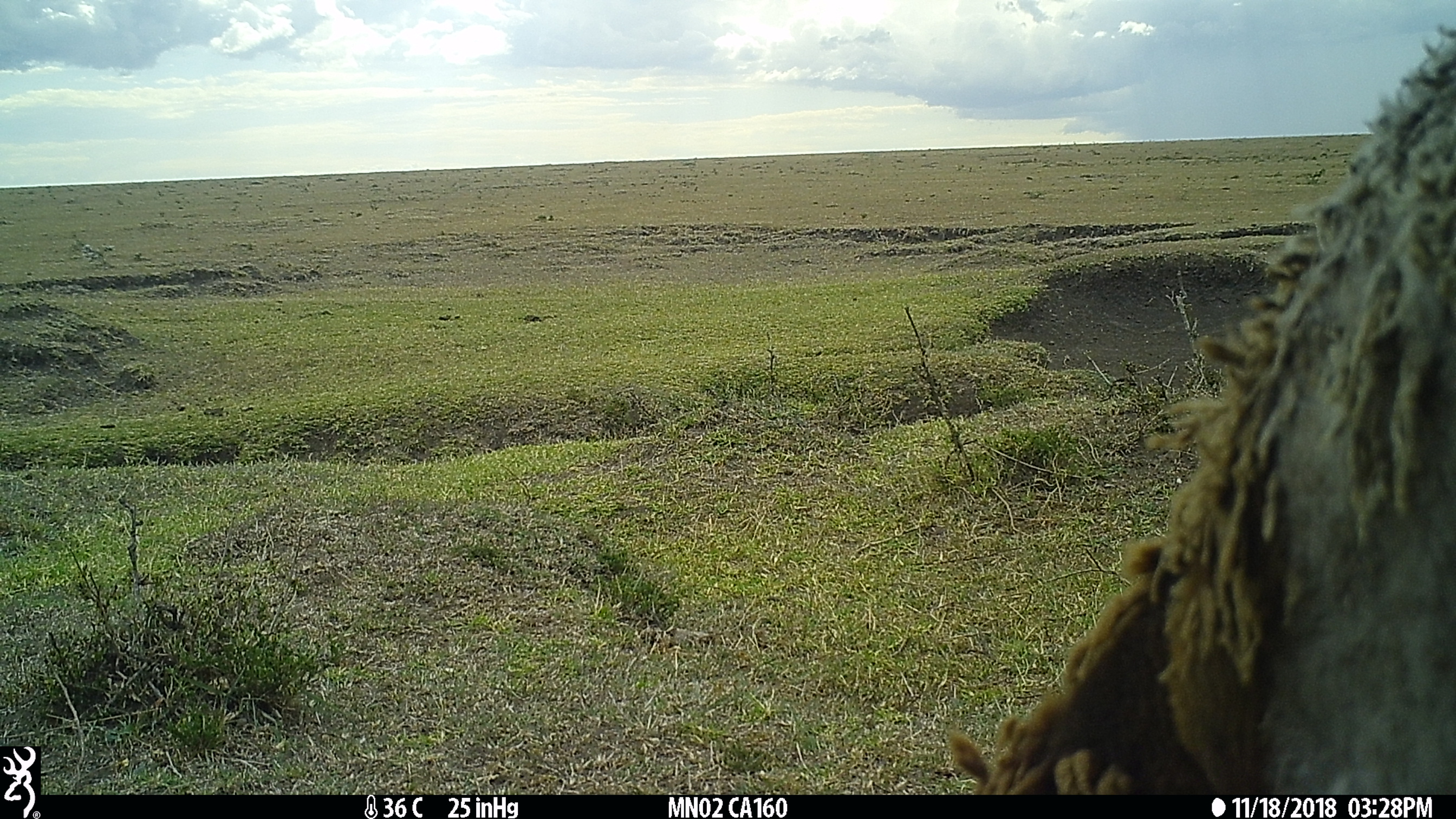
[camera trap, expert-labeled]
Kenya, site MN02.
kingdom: Animalia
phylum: Chordata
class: Mammalia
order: Artiodactyla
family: Bovidae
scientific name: Bovidae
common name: sheep or goat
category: shoat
Shoat (sheep or goat) (Bovidae).